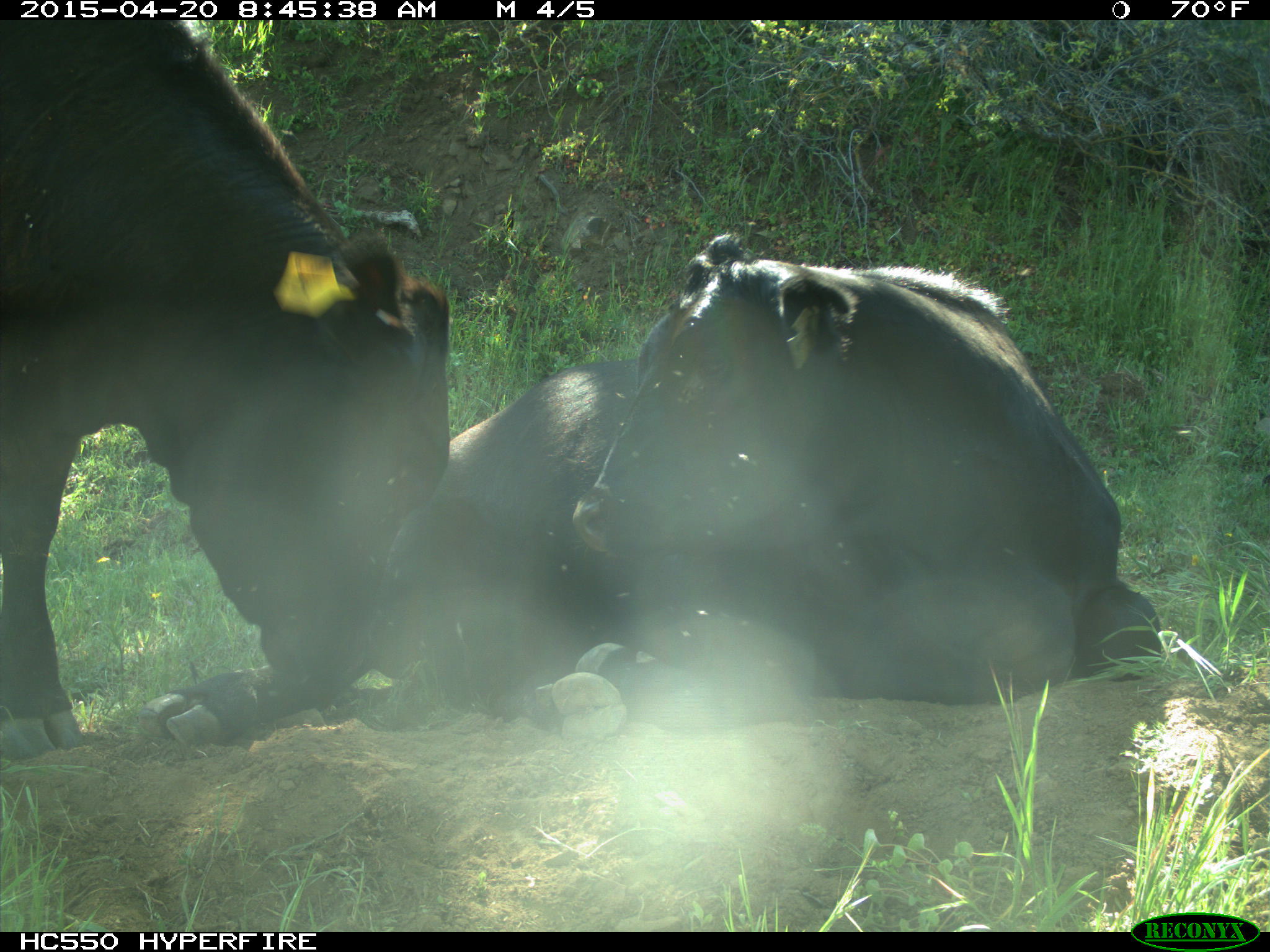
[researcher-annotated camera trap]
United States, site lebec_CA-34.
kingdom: Animalia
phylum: Chordata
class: Mammalia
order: Artiodactyla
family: Bovidae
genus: Bos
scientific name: Bos taurus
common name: domestic cow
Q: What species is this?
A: Bos taurus (domestic cow).